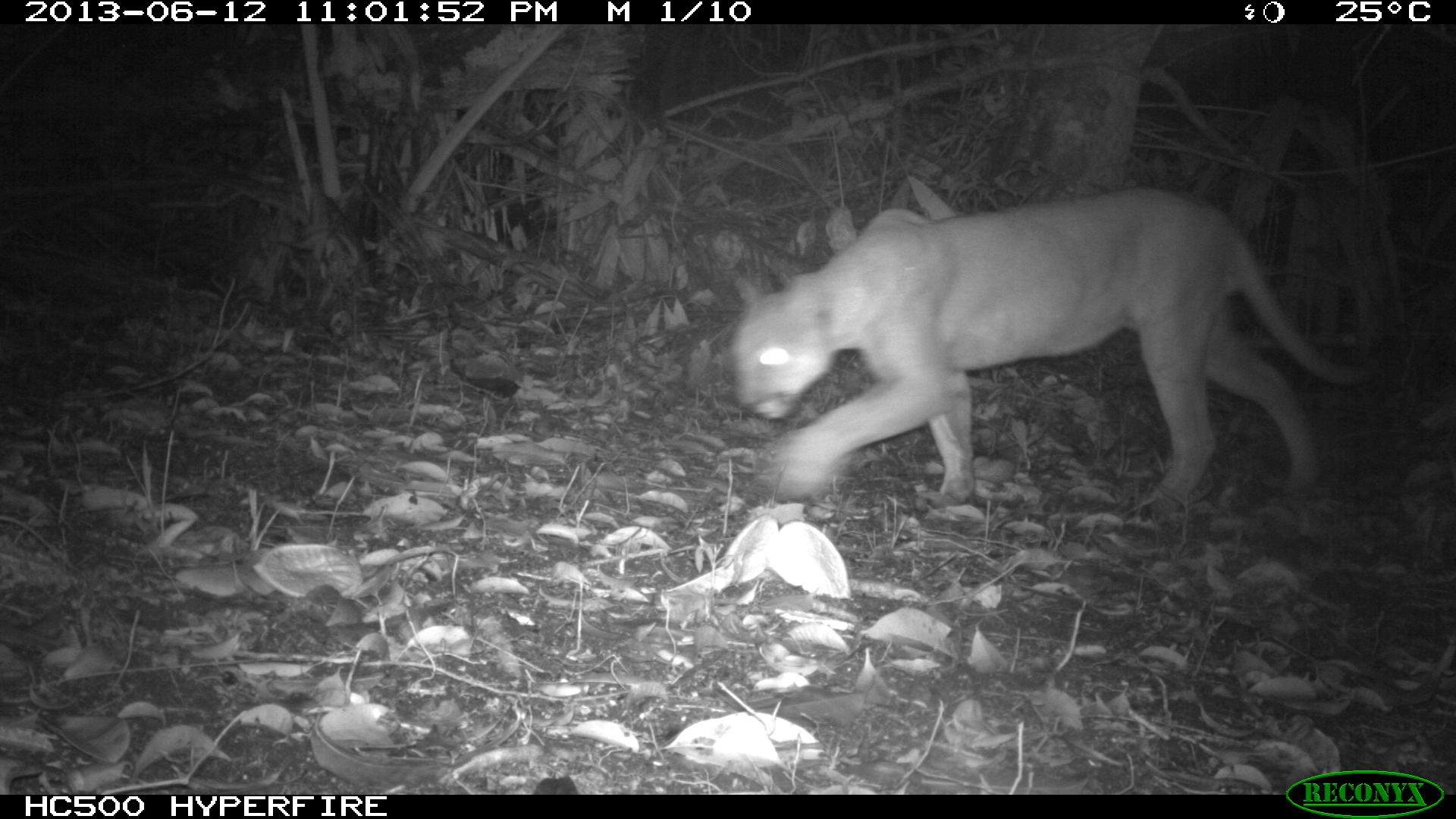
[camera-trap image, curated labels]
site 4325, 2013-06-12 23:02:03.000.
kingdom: Animalia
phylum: Chordata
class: Mammalia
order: Carnivora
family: Felidae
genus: Puma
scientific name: Puma concolor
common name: mountain lion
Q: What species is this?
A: Puma concolor (mountain lion).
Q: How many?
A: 1.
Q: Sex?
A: Male.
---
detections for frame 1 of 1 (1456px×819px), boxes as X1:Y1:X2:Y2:
puma concolor: 728:182:1385:513